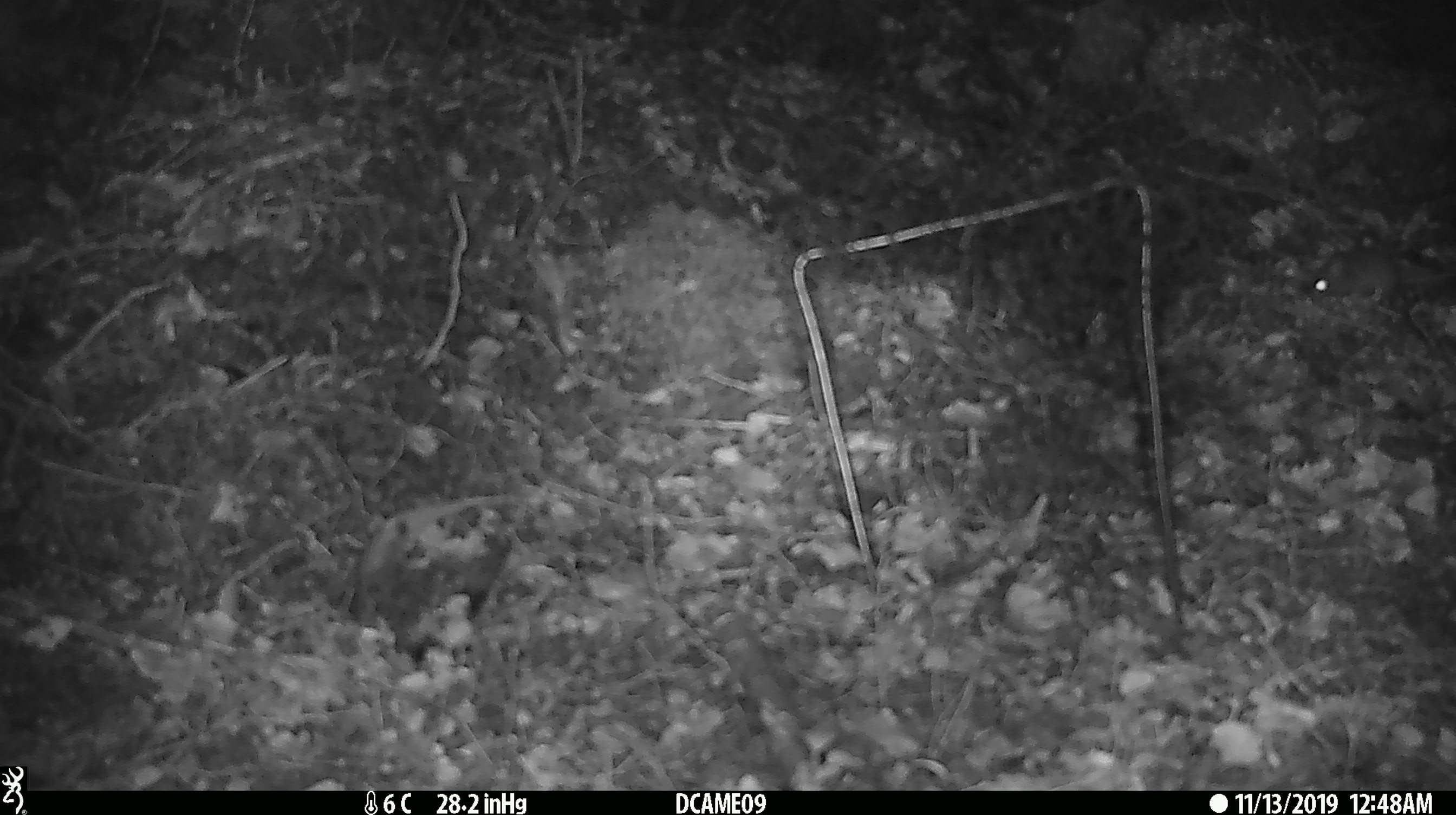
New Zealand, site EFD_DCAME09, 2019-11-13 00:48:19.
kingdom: Animalia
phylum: Chordata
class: Mammalia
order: Rodentia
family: Muridae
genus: Mus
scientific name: Mus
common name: mouse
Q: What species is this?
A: Mouse (Mus).